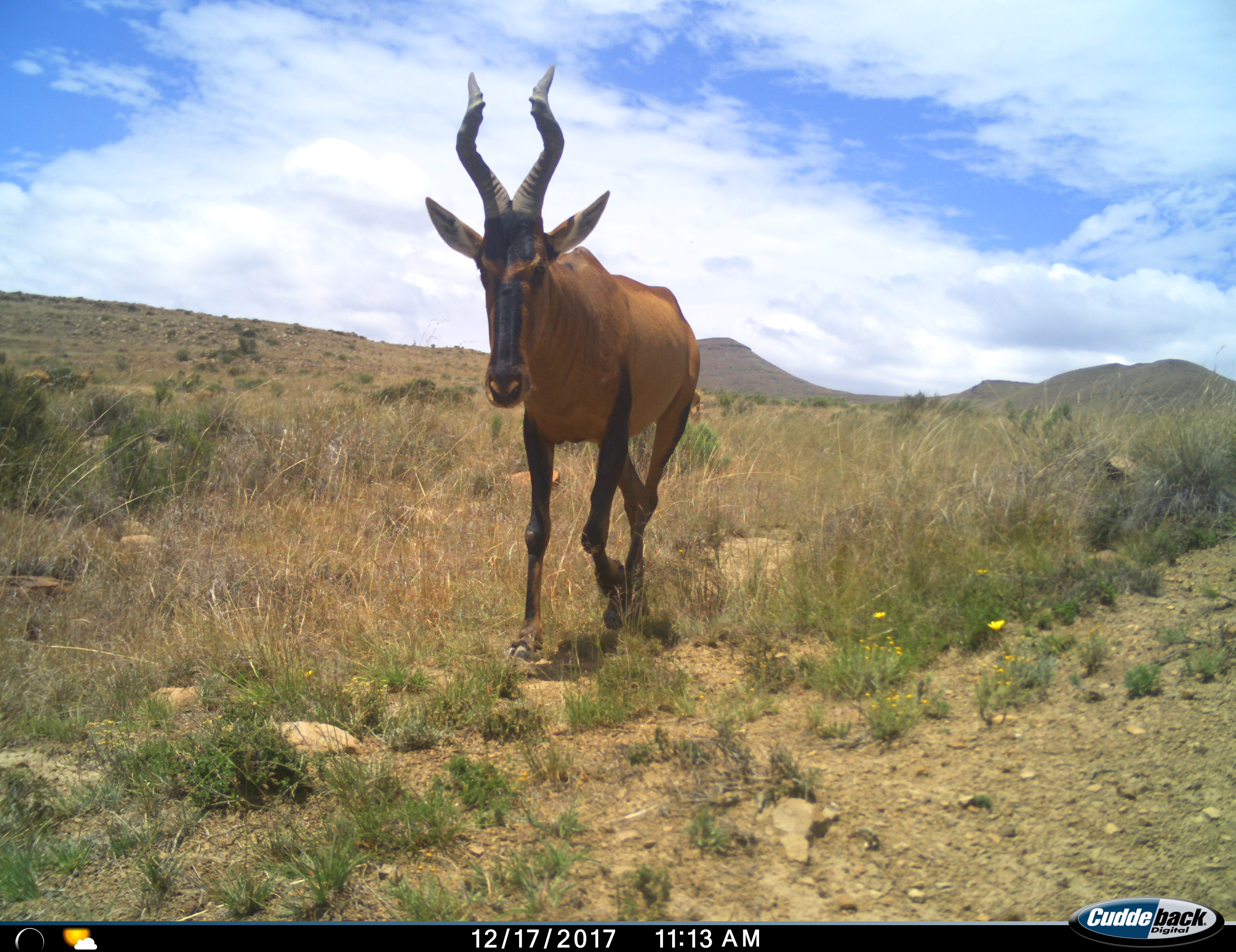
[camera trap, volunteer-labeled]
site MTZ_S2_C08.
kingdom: Animalia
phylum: Chordata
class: Mammalia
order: Artiodactyla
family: Bovidae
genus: Alcelaphus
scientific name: Alcelaphus buselaphus caama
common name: red hartebeest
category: hartebeestred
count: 1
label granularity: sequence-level